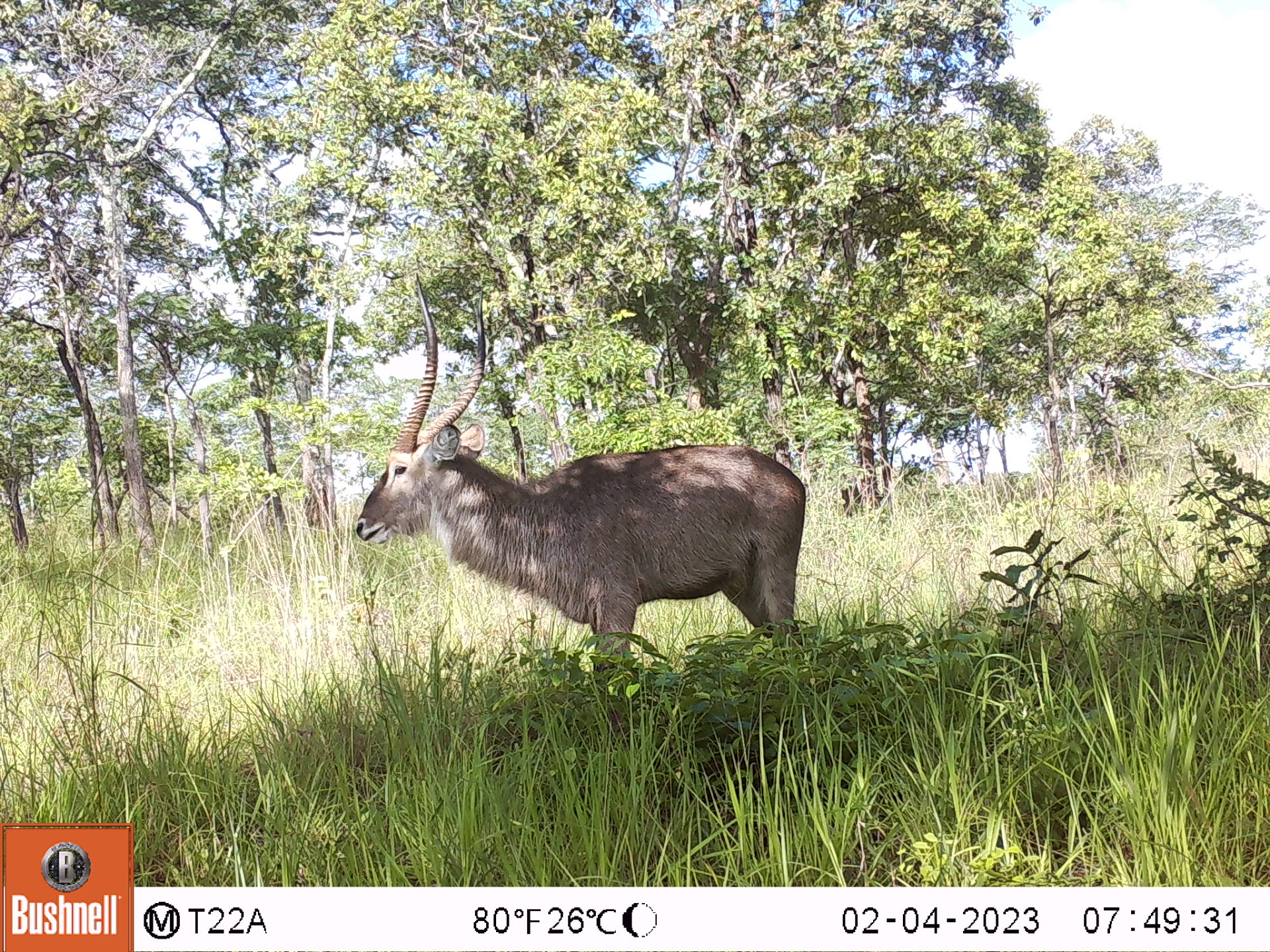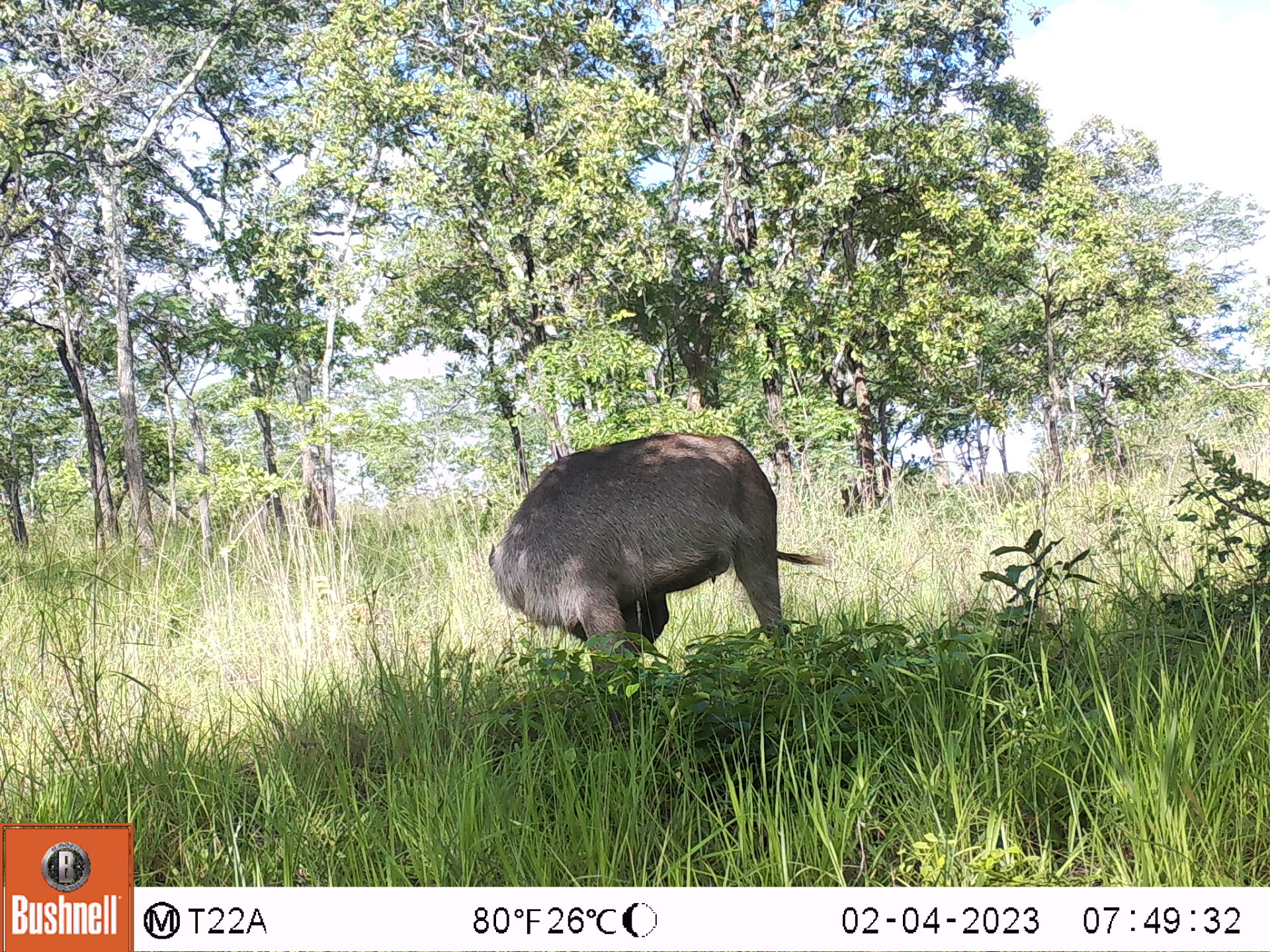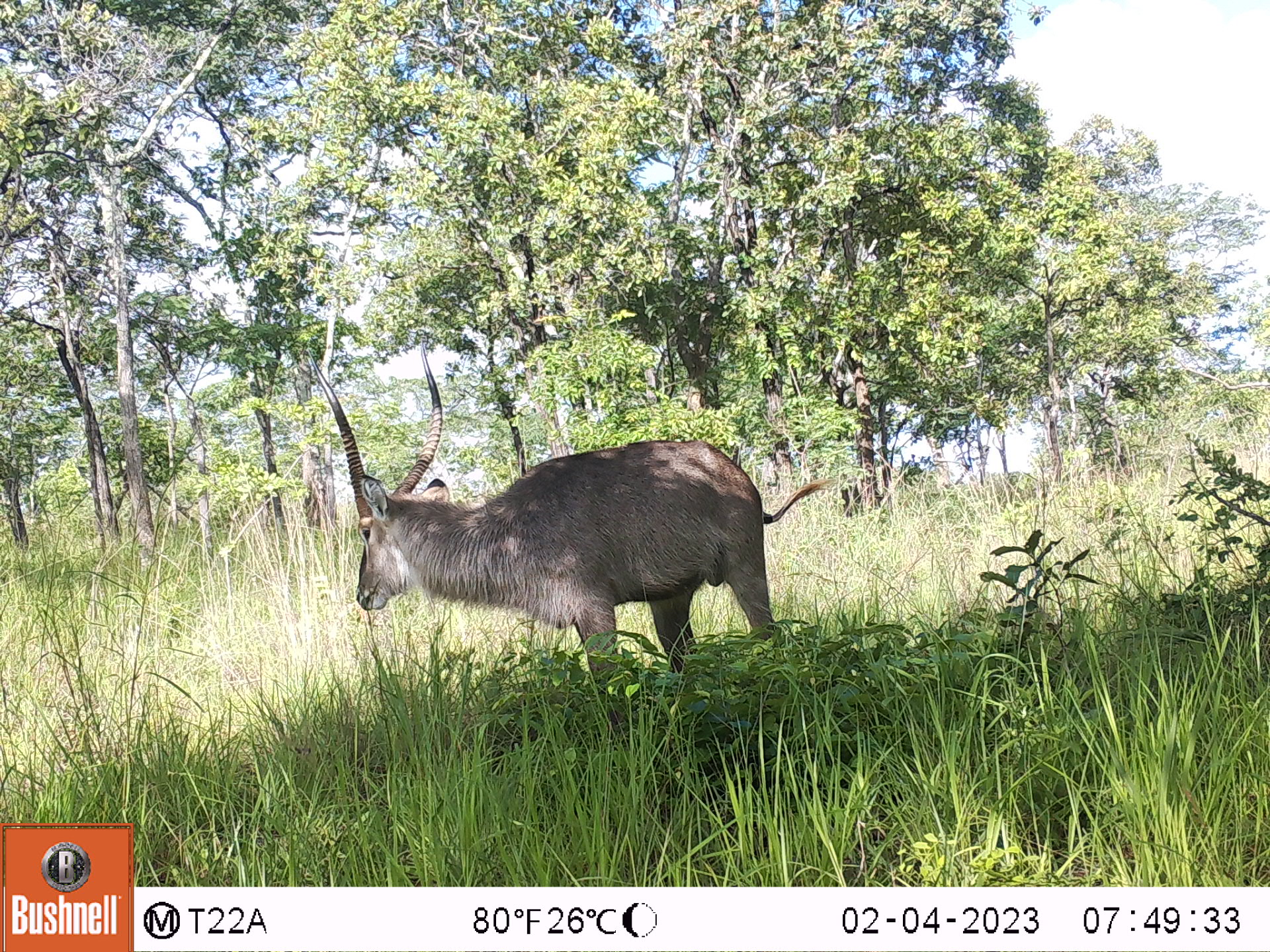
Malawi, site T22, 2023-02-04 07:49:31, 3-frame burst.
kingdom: Animalia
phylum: Chordata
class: Mammalia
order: Artiodactyla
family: Bovidae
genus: Kobus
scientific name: Kobus ellipsiprymnus ellipsiprymnus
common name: common waterbuck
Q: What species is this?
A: Common waterbuck (Kobus ellipsiprymnus ellipsiprymnus).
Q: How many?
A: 1.